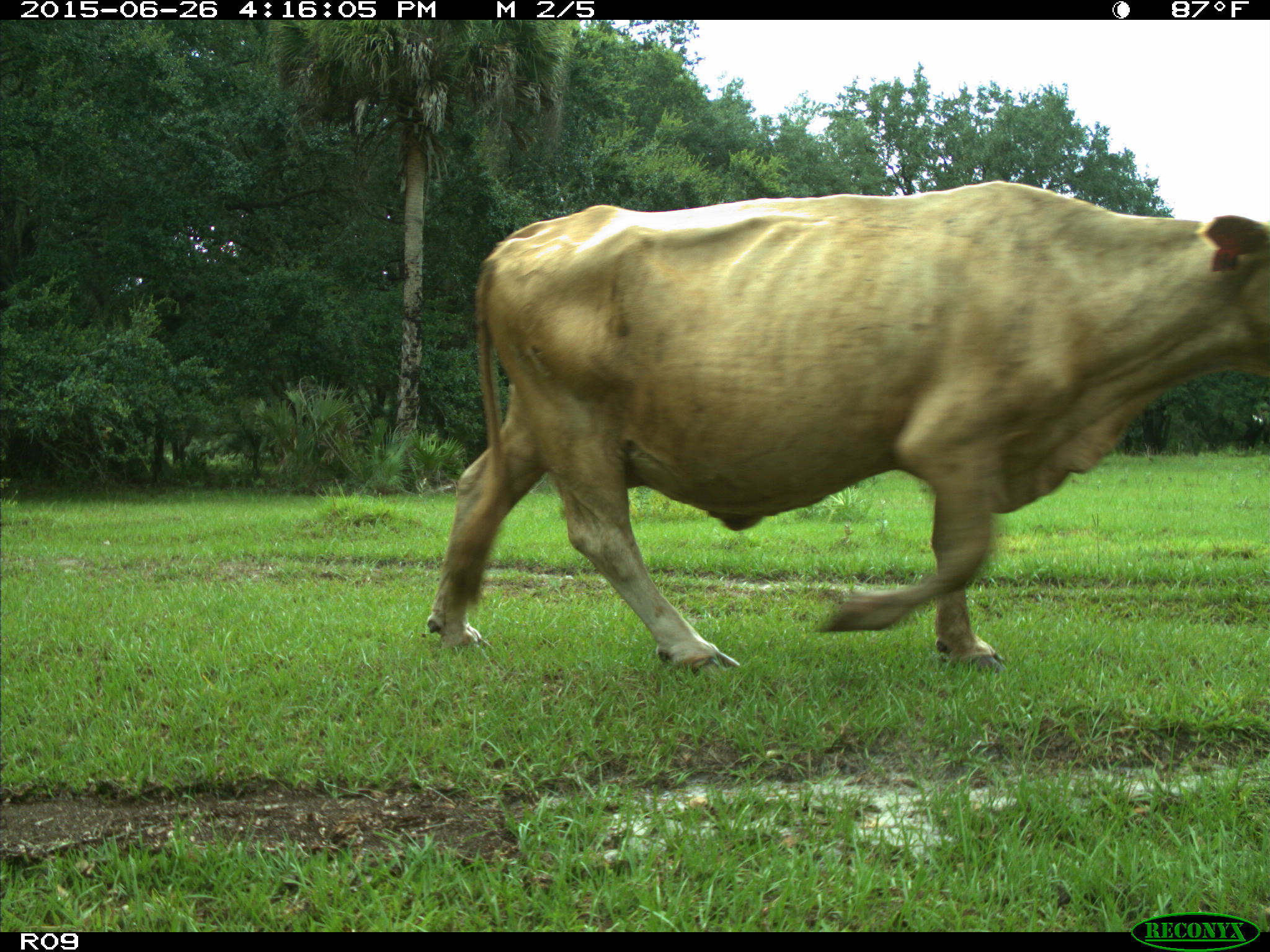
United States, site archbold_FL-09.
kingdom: Animalia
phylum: Chordata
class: Mammalia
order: Artiodactyla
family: Bovidae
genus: Bos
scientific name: Bos taurus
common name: domestic cow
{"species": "Bos taurus (domestic cow)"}